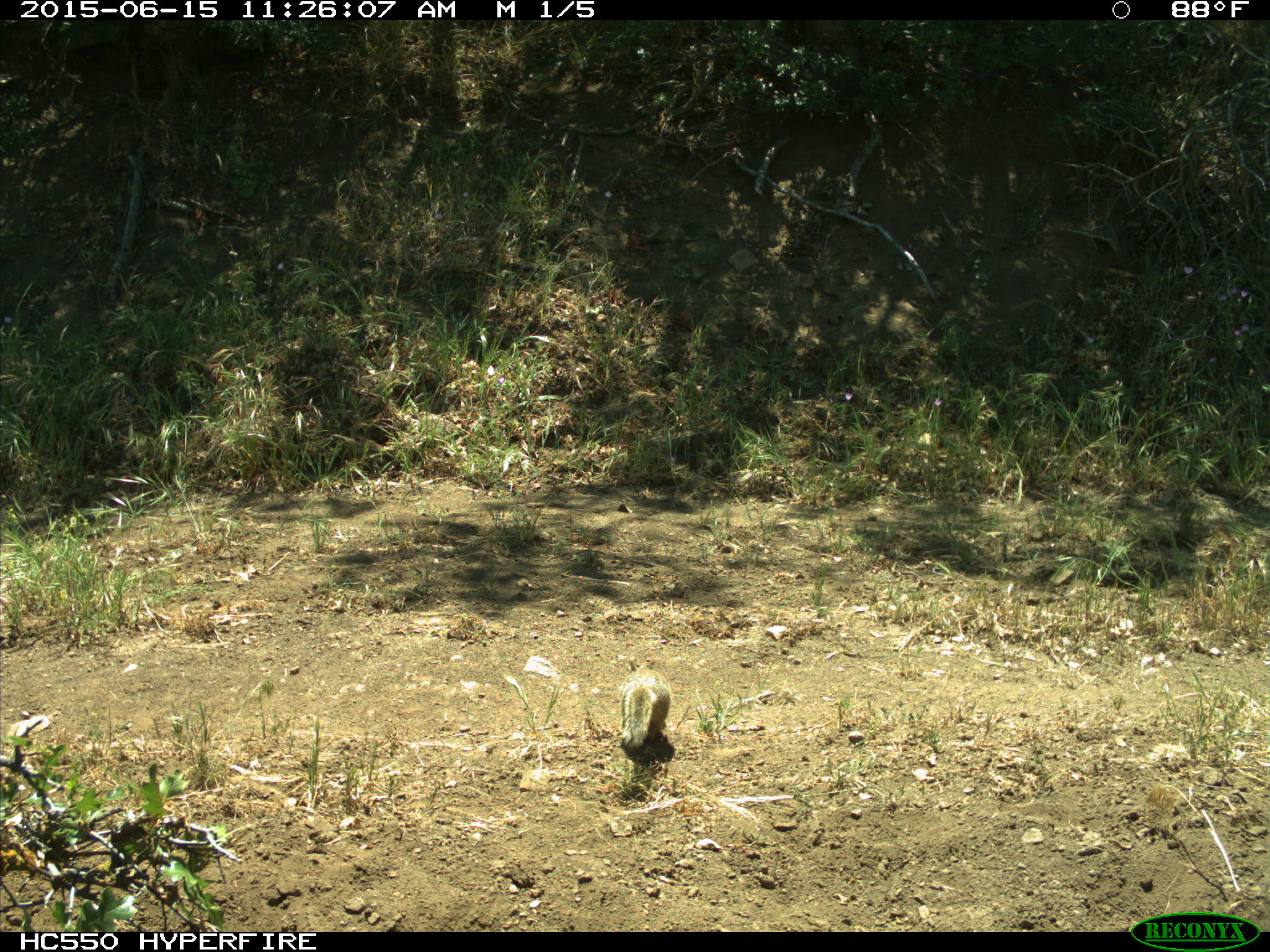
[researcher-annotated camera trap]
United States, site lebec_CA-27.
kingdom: Animalia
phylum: Chordata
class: Mammalia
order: Rodentia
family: Sciuridae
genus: Otospermophilus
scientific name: Otospermophilus beecheyi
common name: california ground squirrel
Otospermophilus beecheyi (california ground squirrel).